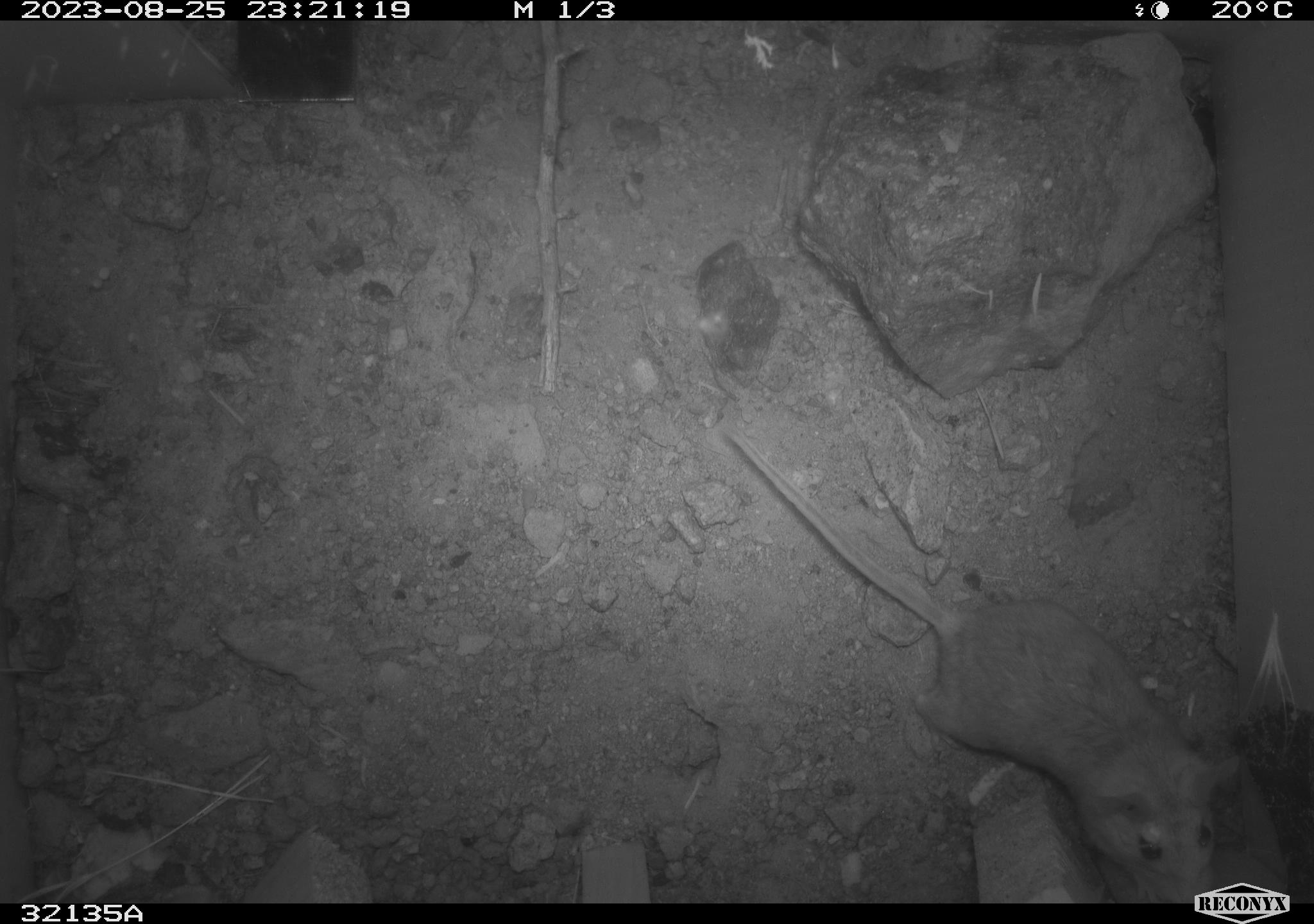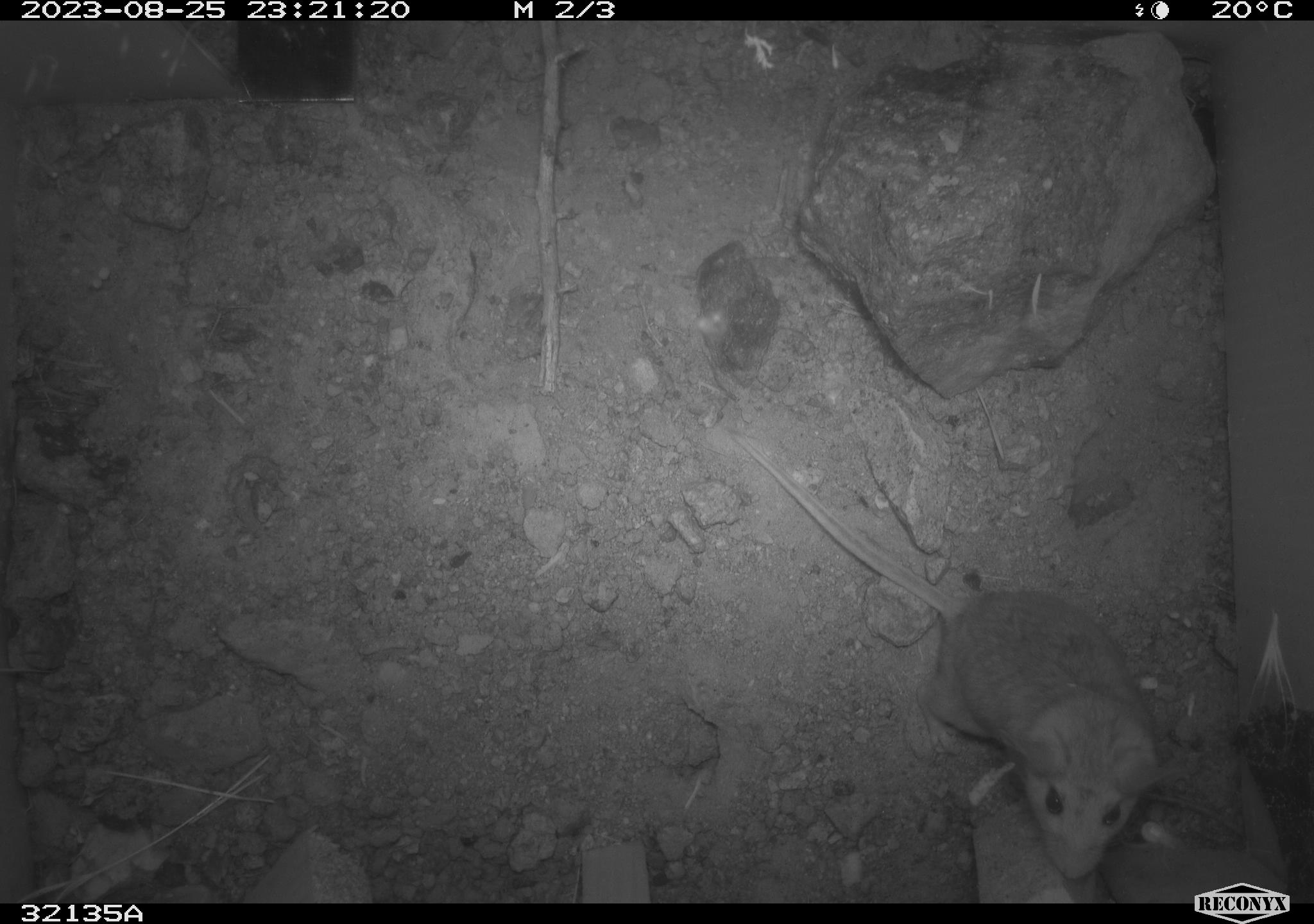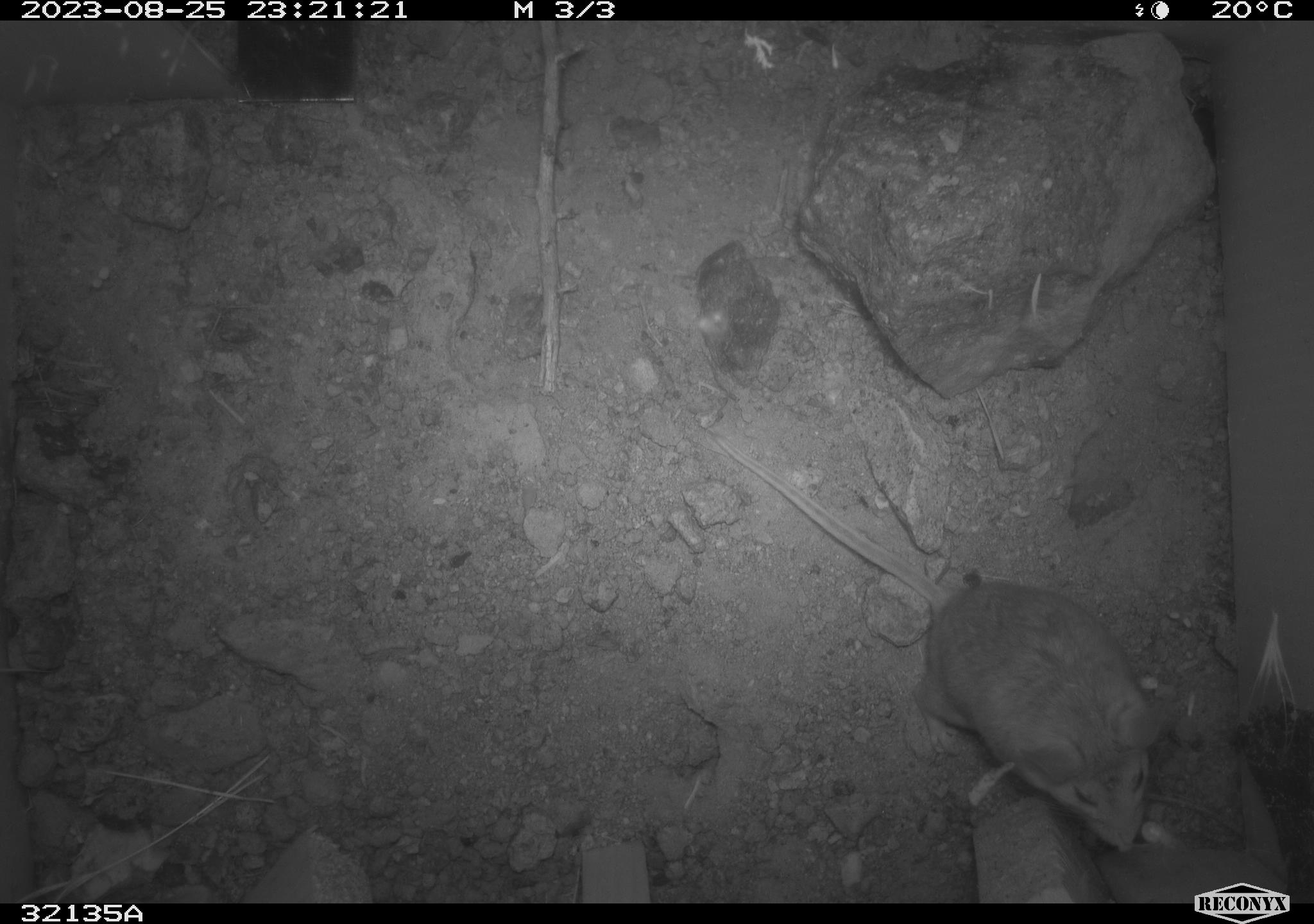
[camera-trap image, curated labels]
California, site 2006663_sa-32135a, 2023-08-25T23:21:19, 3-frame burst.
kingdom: Animalia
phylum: Chordata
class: Mammalia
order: Rodentia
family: Cricetidae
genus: Peromyscus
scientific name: Peromyscus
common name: deer mice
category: peromyscus species